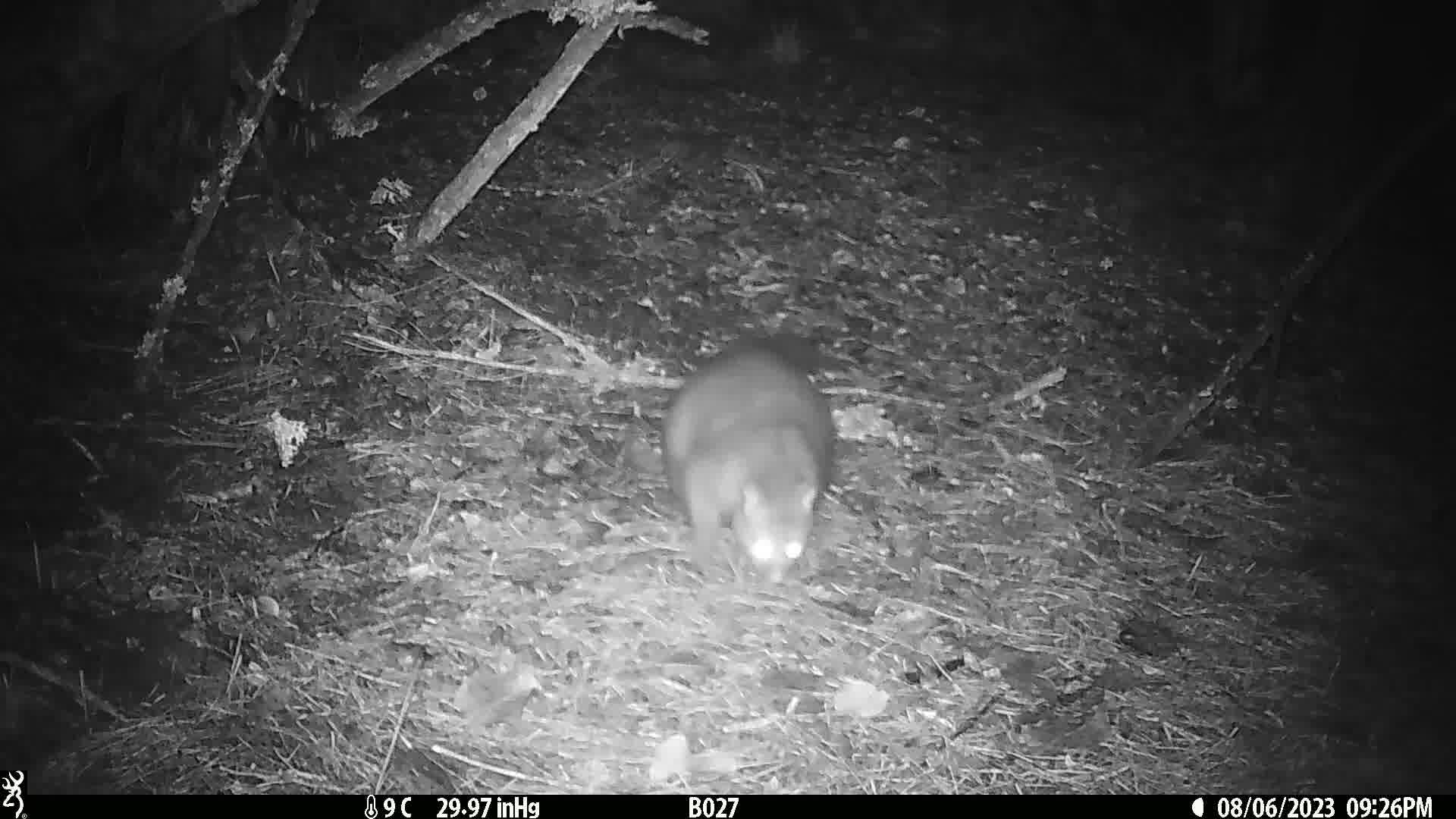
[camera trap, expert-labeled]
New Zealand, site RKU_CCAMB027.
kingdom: Animalia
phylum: Chordata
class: Mammalia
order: Diprotodontia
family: Phalangeridae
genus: Trichosurus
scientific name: Trichosurus vulpecula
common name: common brushtail possum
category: possum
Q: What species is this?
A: Possum (common brushtail possum) (Trichosurus vulpecula).